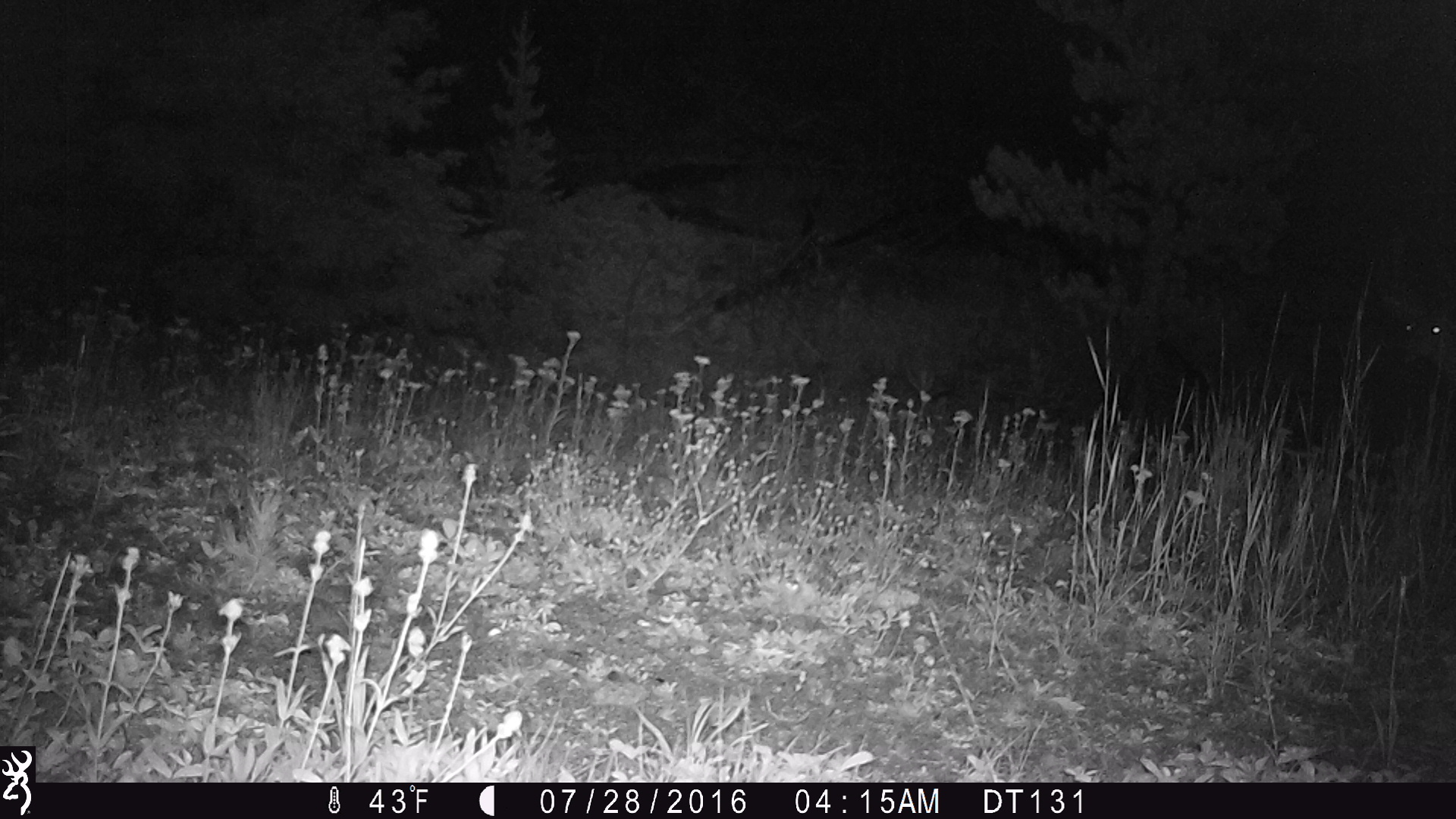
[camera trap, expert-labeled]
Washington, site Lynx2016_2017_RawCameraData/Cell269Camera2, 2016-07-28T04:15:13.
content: unidentified animal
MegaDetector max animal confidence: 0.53